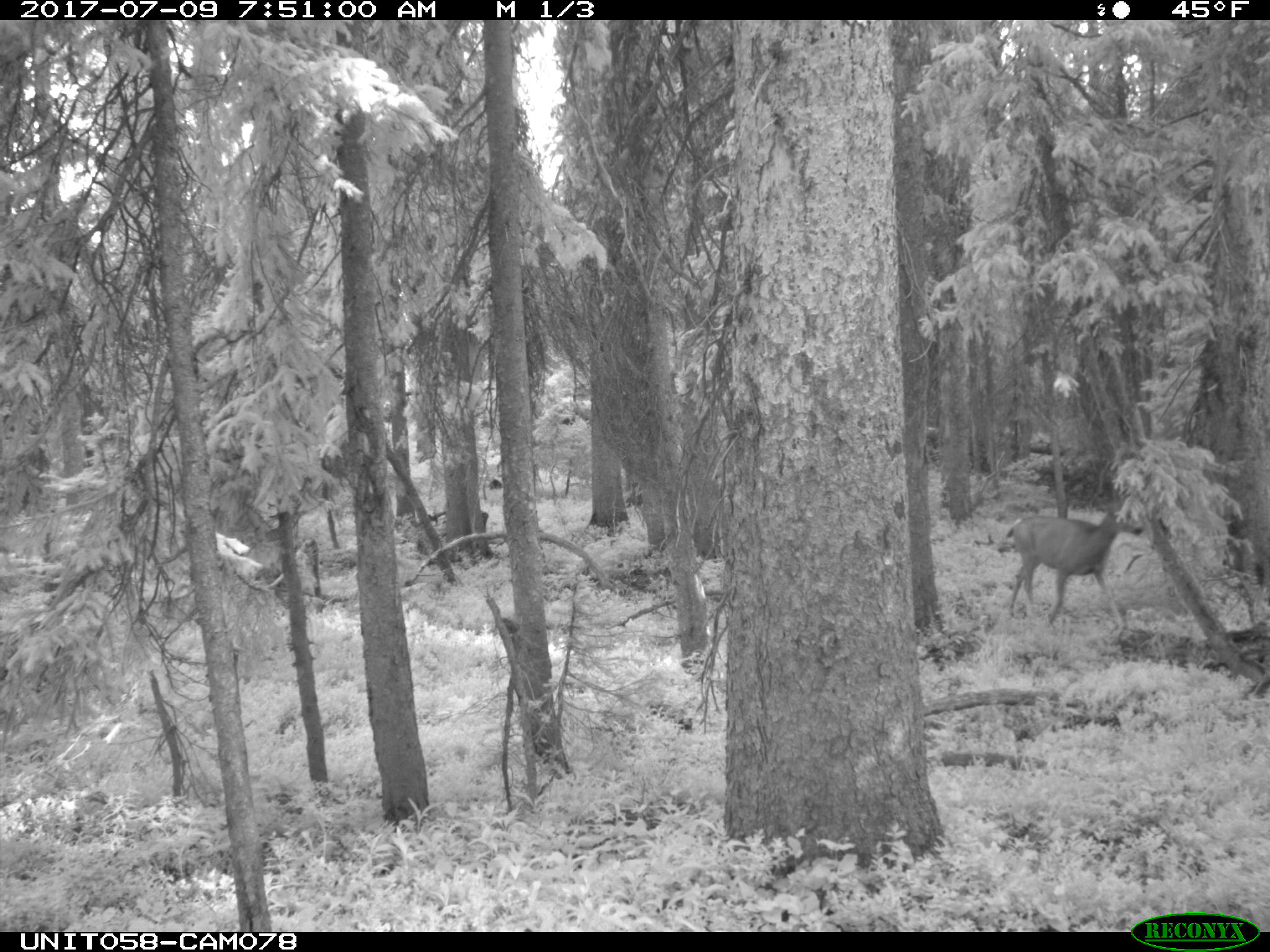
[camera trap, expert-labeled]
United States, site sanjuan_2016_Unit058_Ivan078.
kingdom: Animalia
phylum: Chordata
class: Mammalia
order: Artiodactyla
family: Cervidae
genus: Odocoileus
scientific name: Odocoileus hemionus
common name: mule deer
Odocoileus hemionus (mule deer).